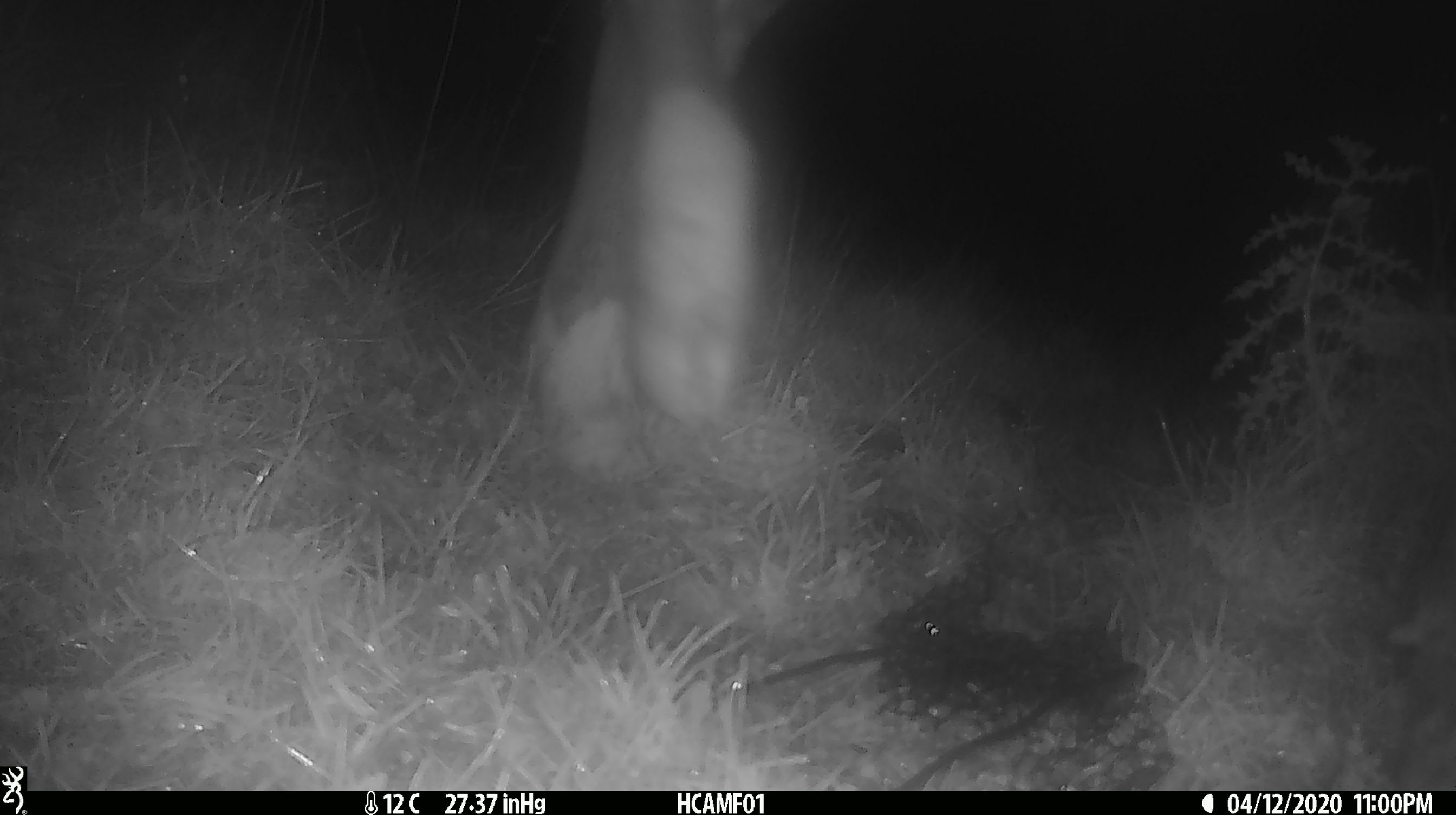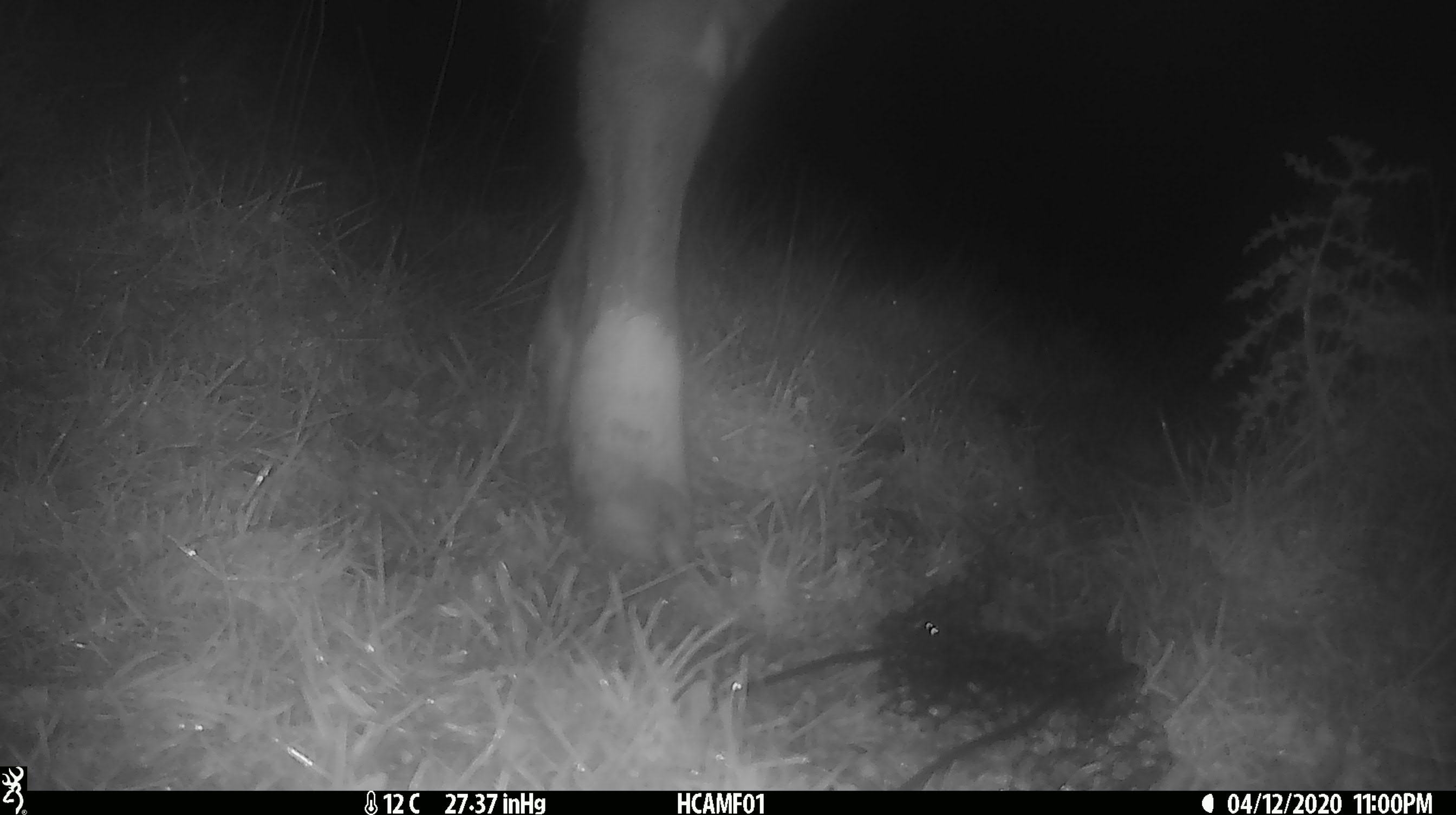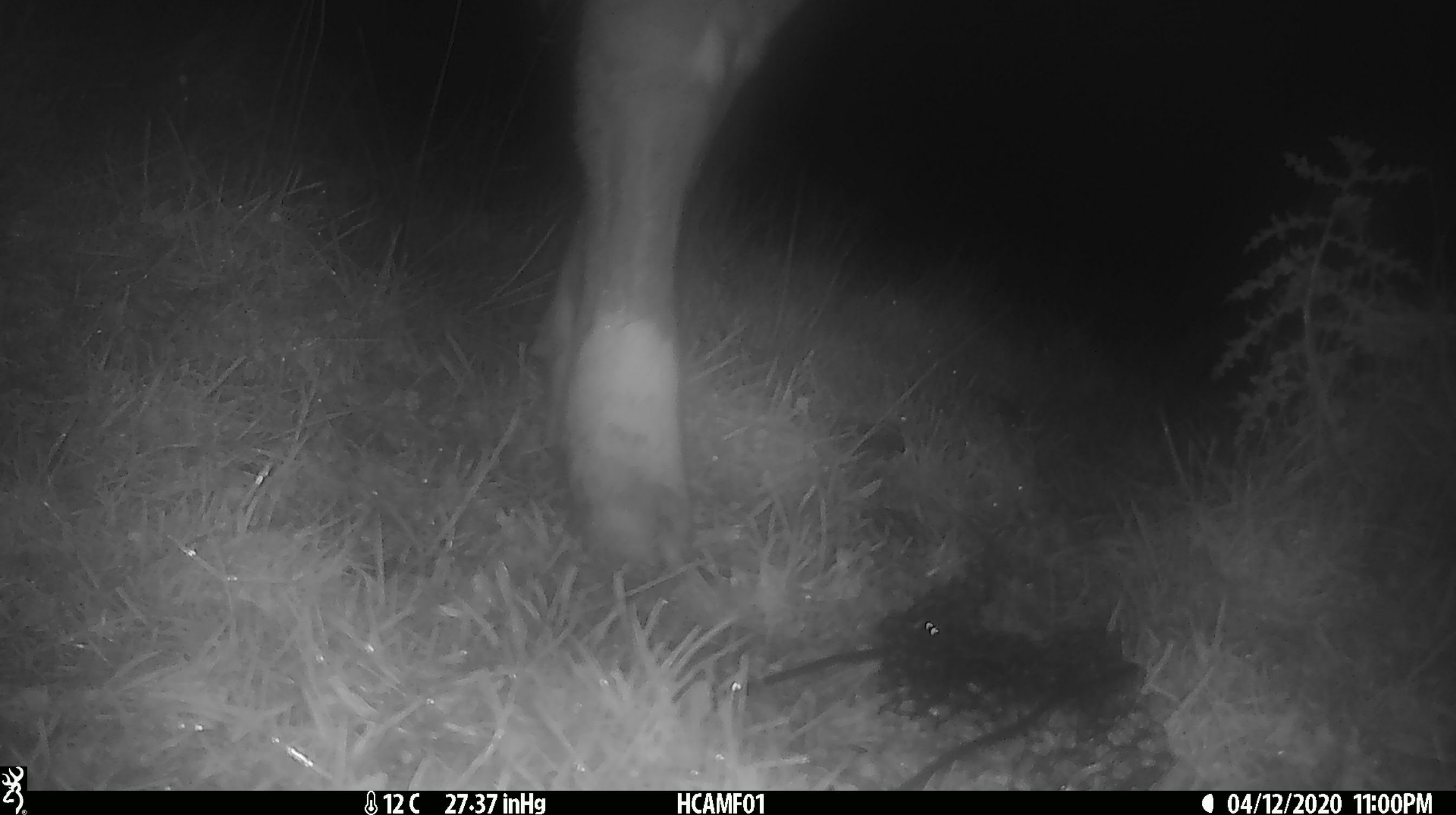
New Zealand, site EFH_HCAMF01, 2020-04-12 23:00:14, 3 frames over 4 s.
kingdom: Animalia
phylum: Chordata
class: Mammalia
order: Artiodactyla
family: Bovidae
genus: Bos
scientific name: Bos taurus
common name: domestic cow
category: cow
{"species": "cow (domestic cow) (Bos taurus)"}